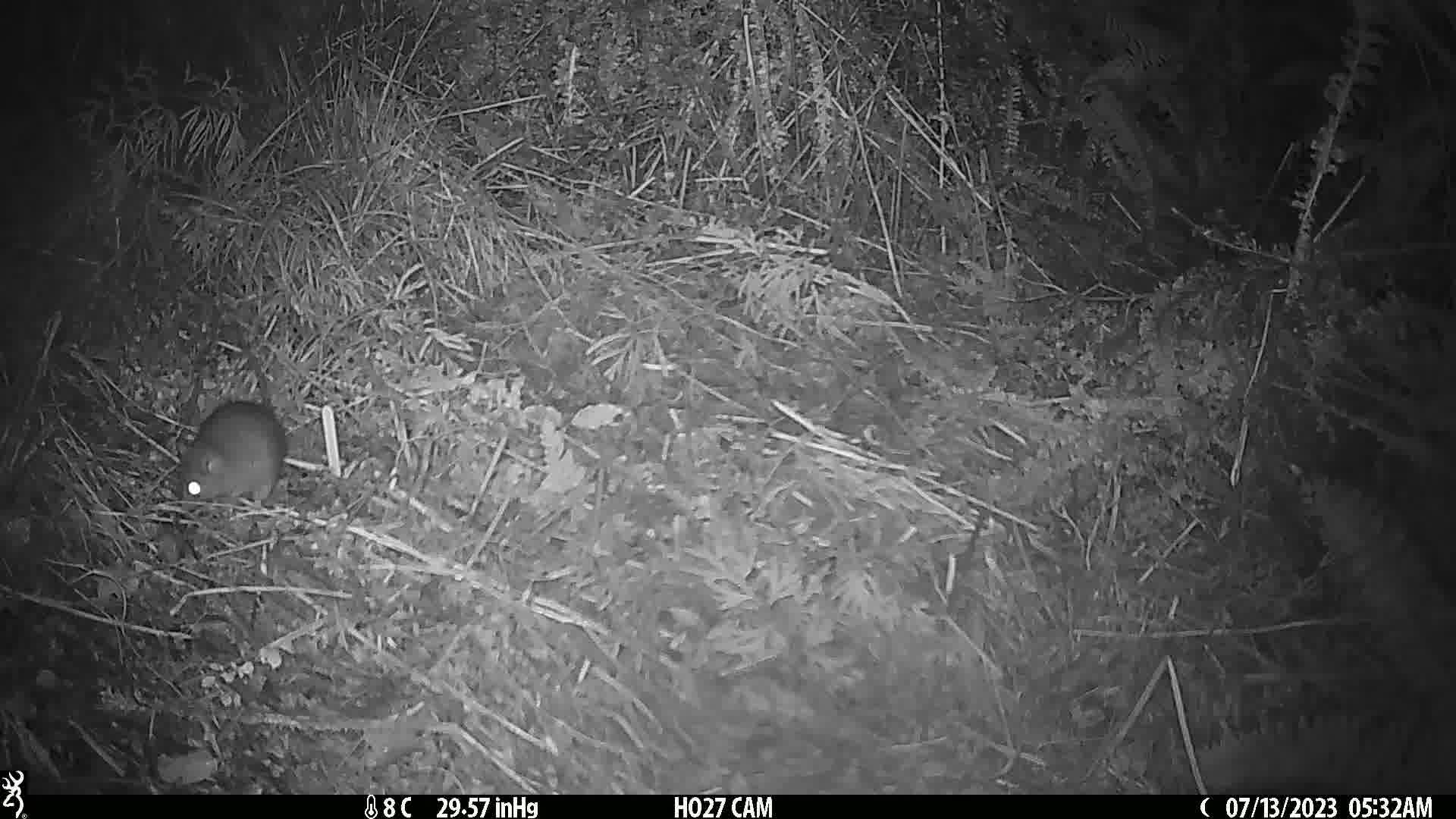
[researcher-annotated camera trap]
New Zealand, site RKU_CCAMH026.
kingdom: Animalia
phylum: Chordata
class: Mammalia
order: Rodentia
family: Muridae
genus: Rattus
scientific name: Rattus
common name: rat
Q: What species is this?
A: Rat (Rattus).